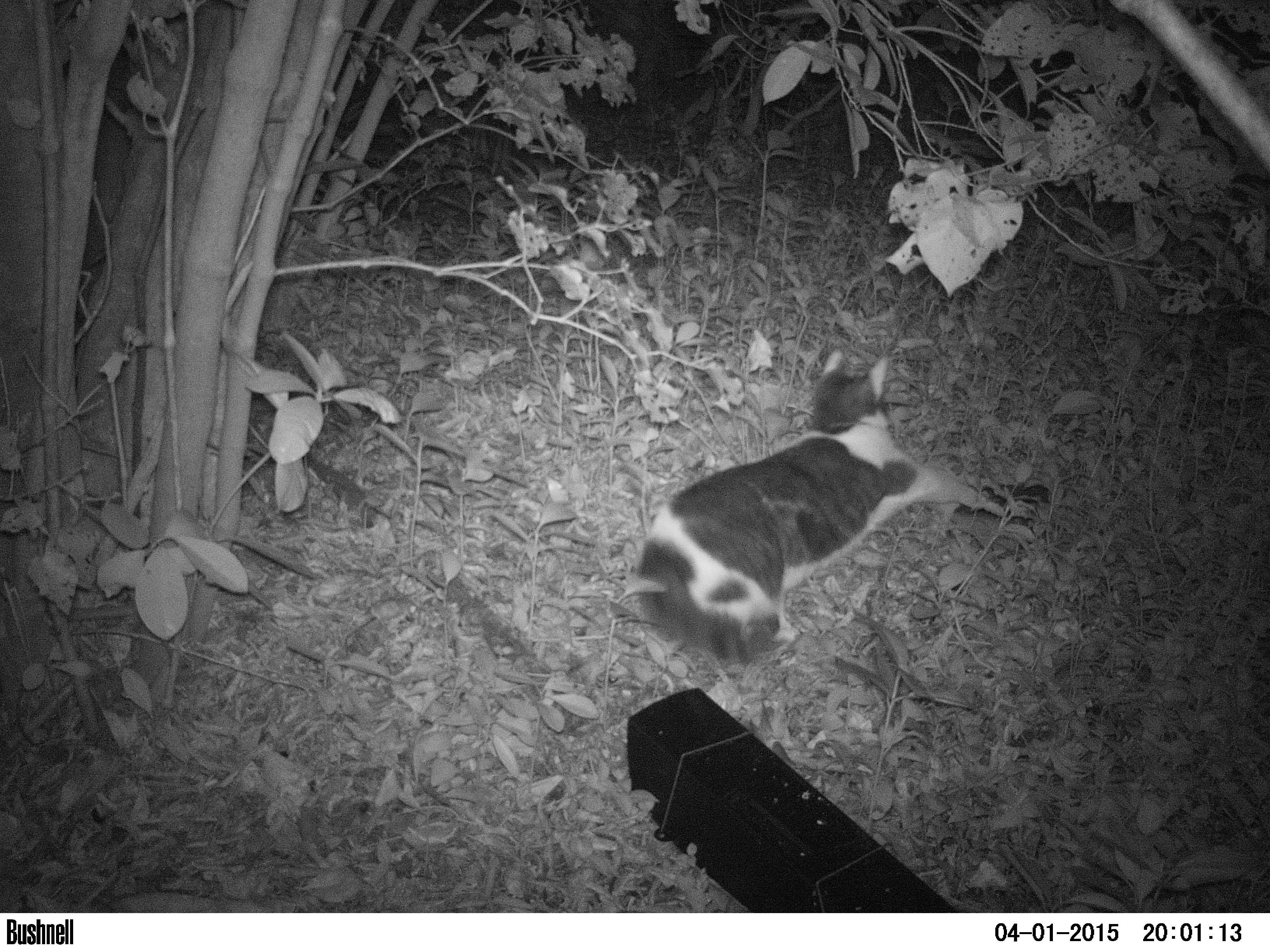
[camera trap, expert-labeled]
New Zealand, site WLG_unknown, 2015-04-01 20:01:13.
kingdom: Animalia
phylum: Chordata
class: Mammalia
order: Carnivora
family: Felidae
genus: Felis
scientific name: Felis catus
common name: domestic cat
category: cat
Cat (domestic cat) (Felis catus).